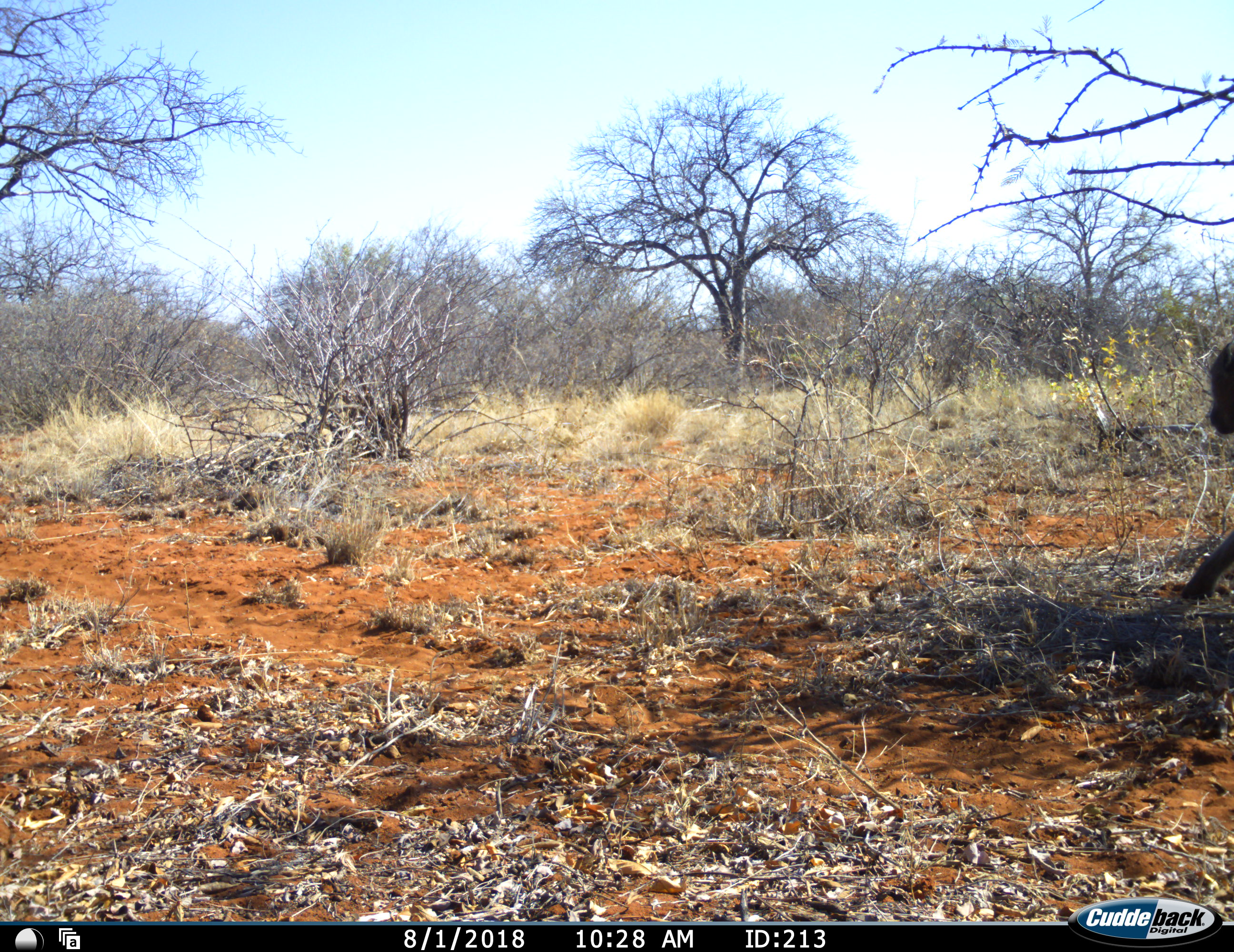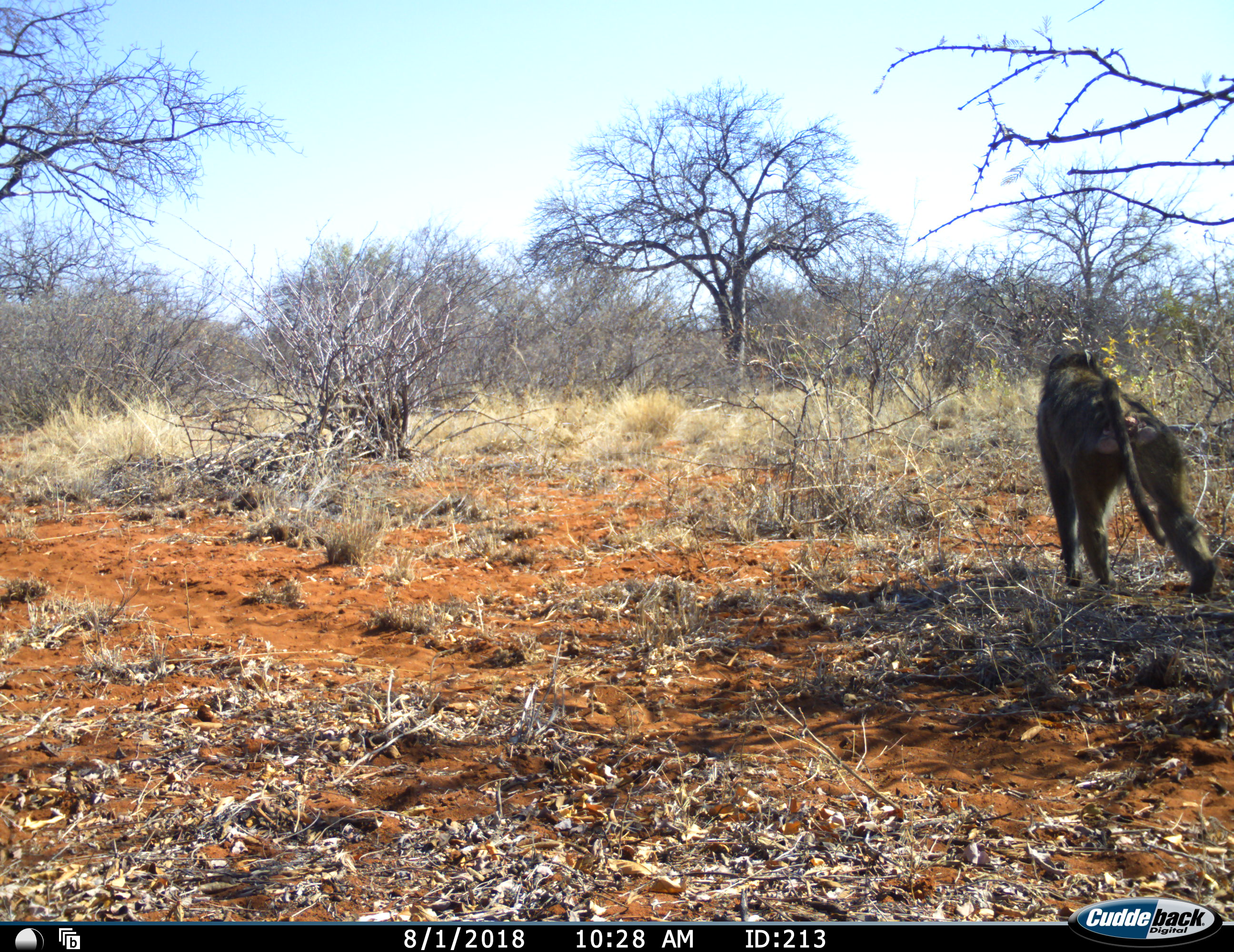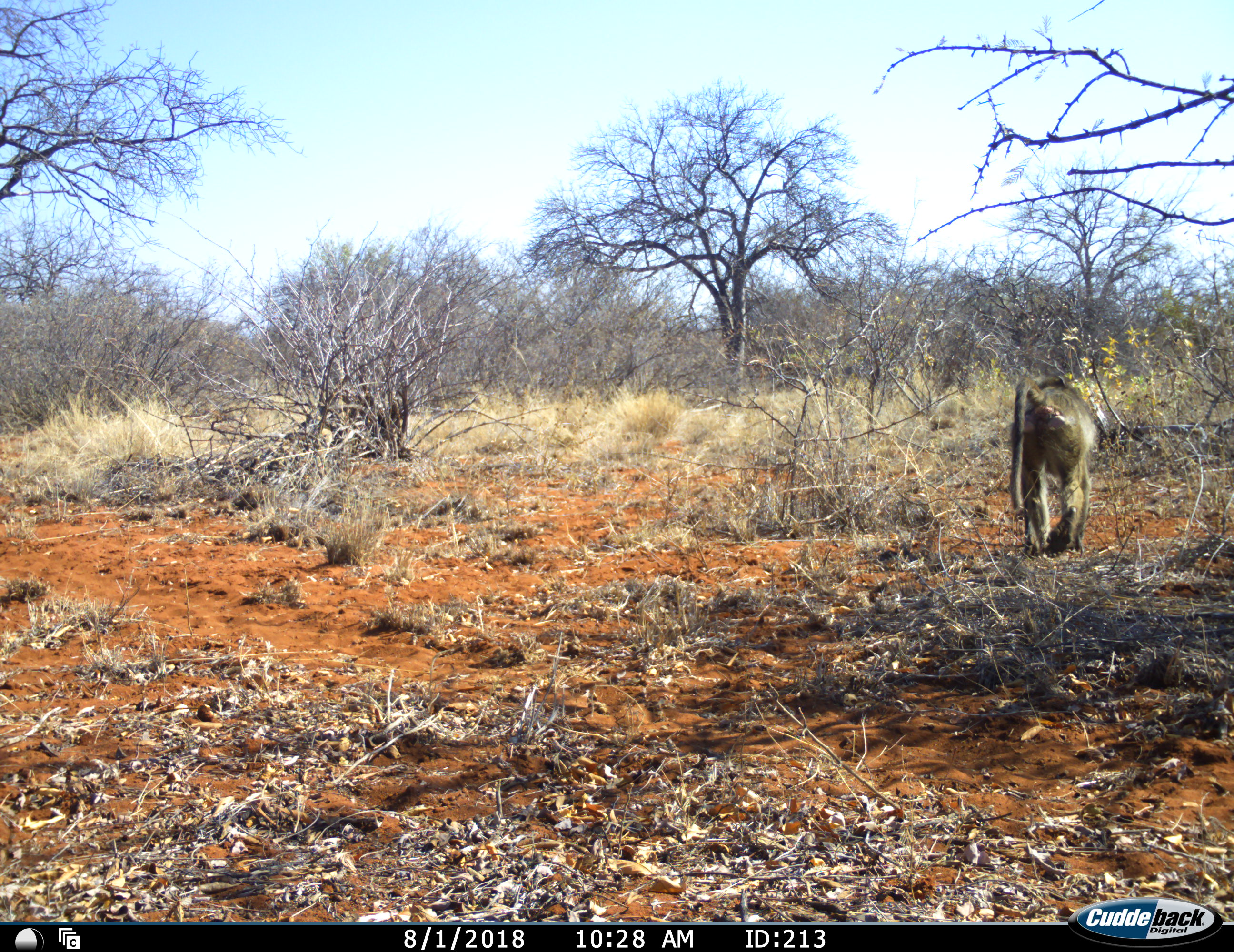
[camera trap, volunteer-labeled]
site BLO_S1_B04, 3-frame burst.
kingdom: Animalia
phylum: Chordata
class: Mammalia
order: Primates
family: Cercopithecidae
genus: Papio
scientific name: Papio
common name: baboon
Baboon (Papio), count 1. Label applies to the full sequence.